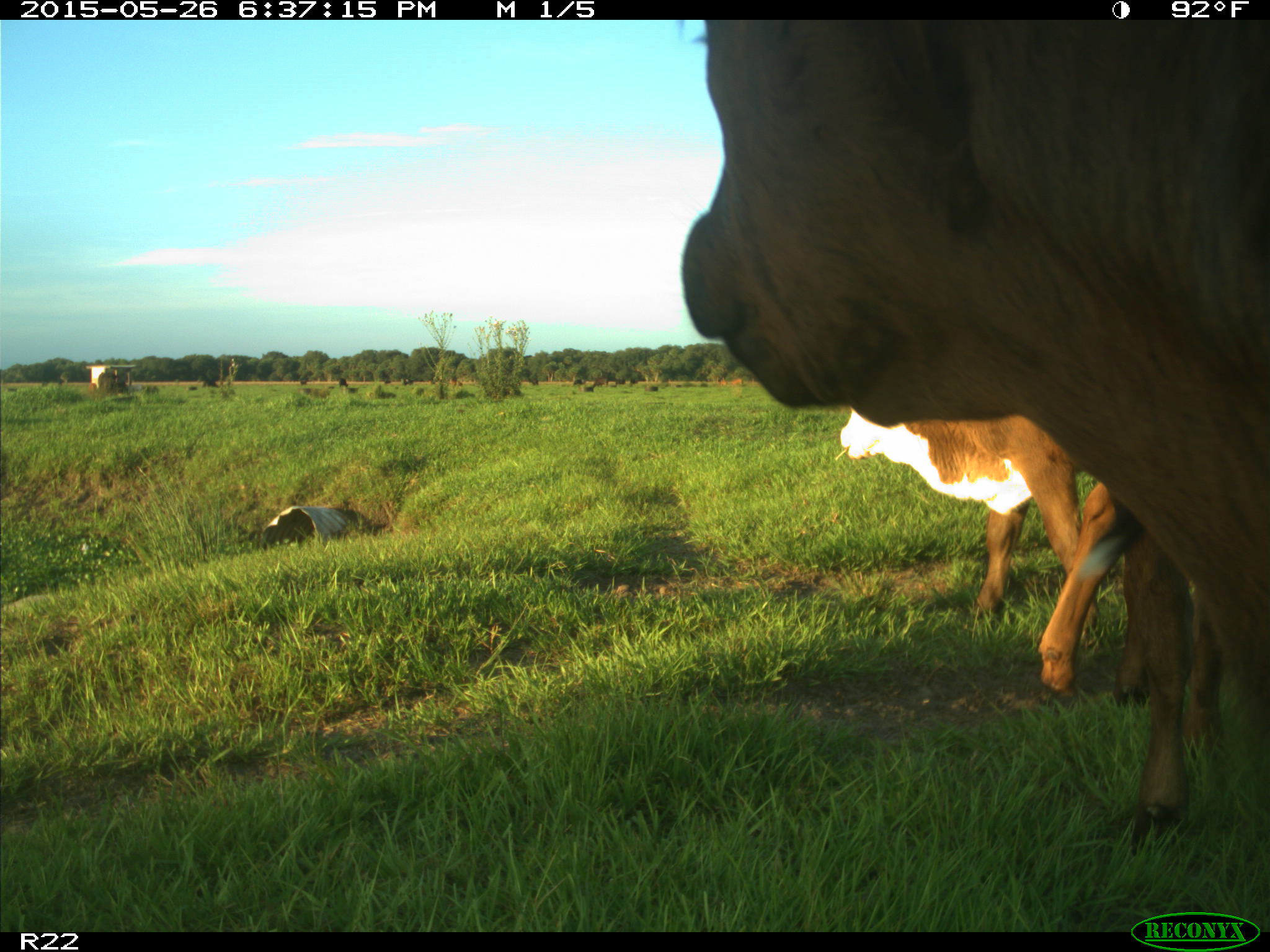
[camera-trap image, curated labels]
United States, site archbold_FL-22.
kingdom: Animalia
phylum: Chordata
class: Mammalia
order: Artiodactyla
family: Bovidae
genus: Bos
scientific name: Bos taurus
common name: domestic cow